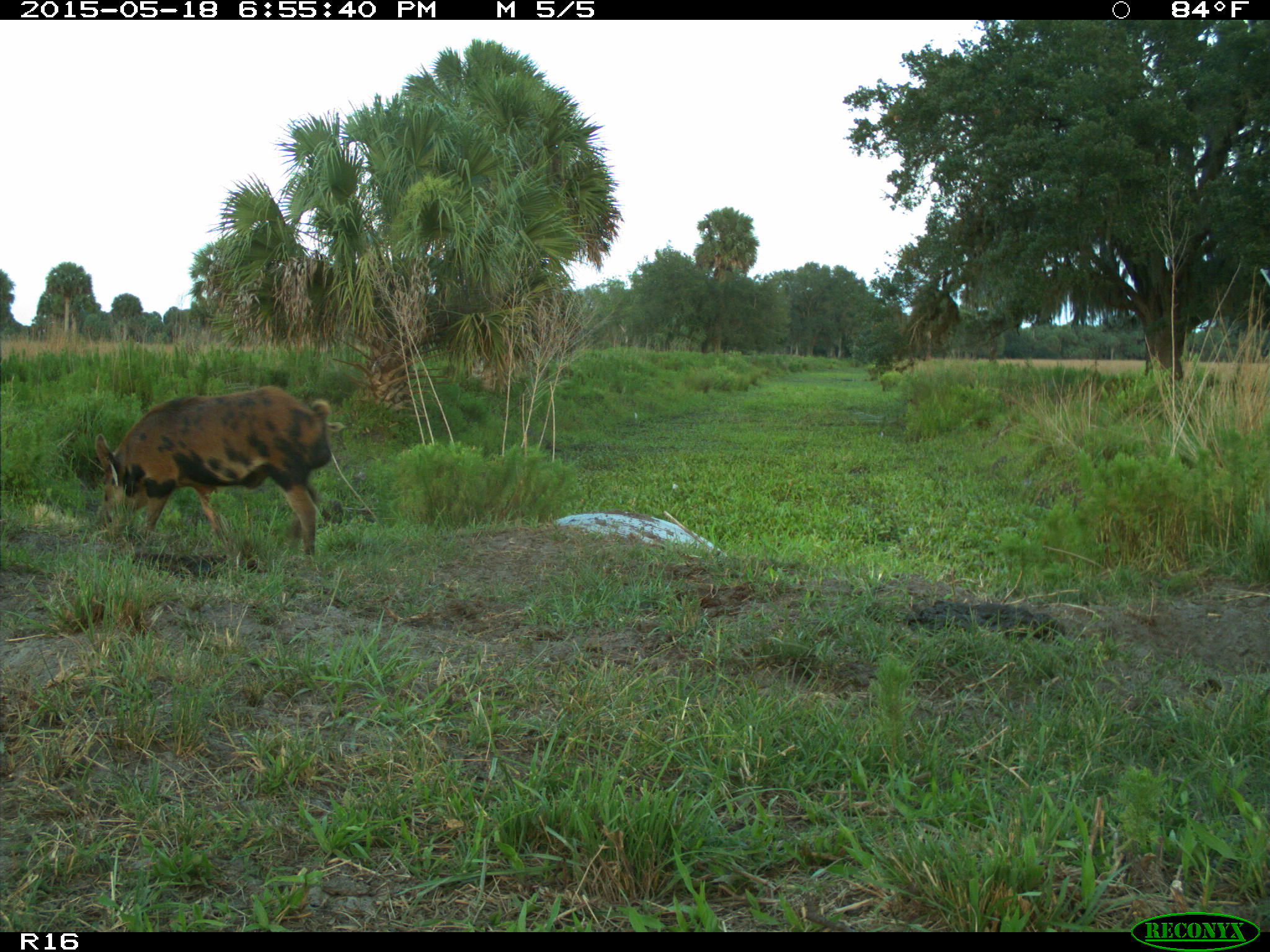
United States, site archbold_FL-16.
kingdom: Animalia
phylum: Chordata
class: Mammalia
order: Artiodactyla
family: Suidae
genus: Sus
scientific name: Sus scrofa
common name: wild boar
Sus scrofa (wild boar).